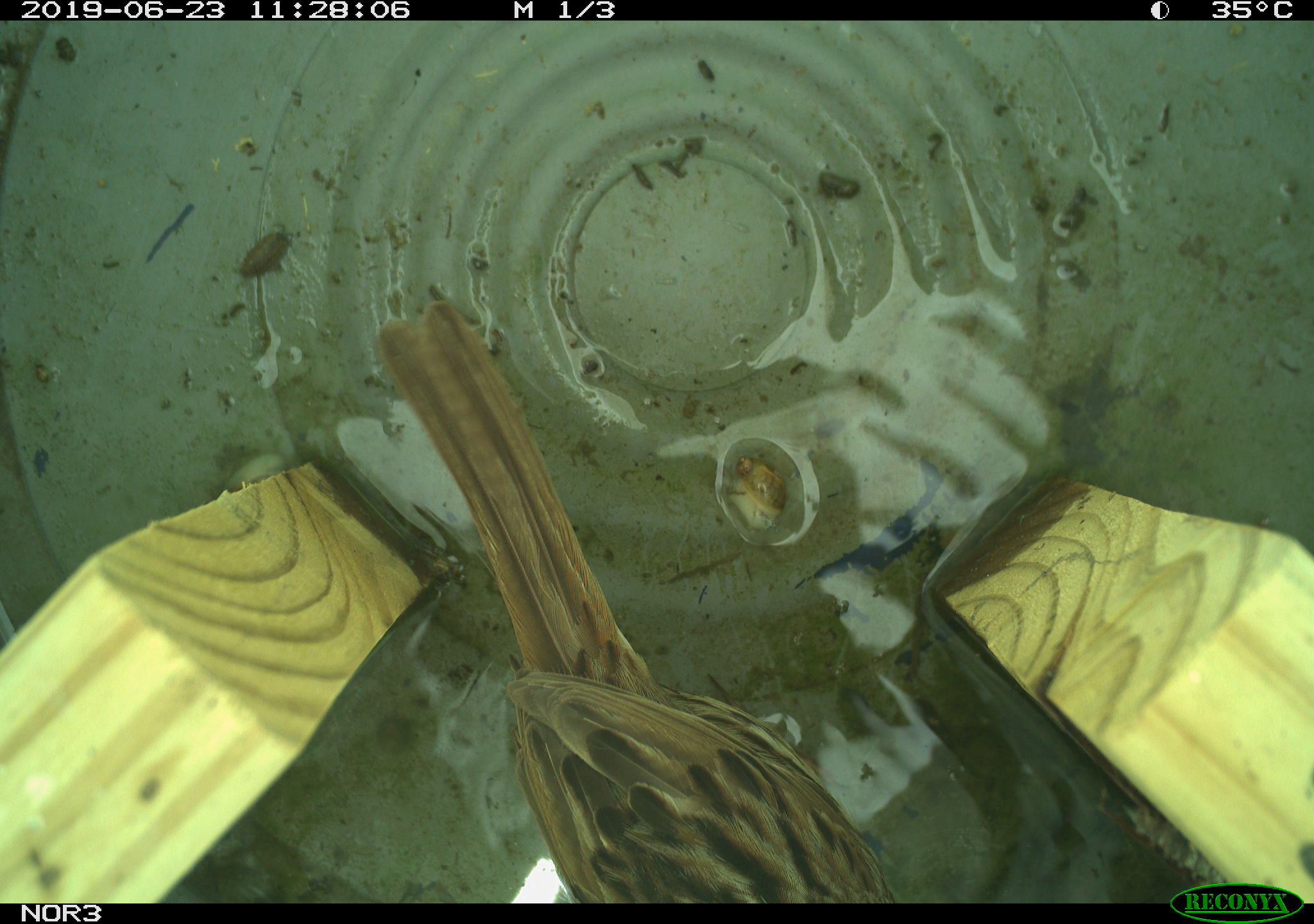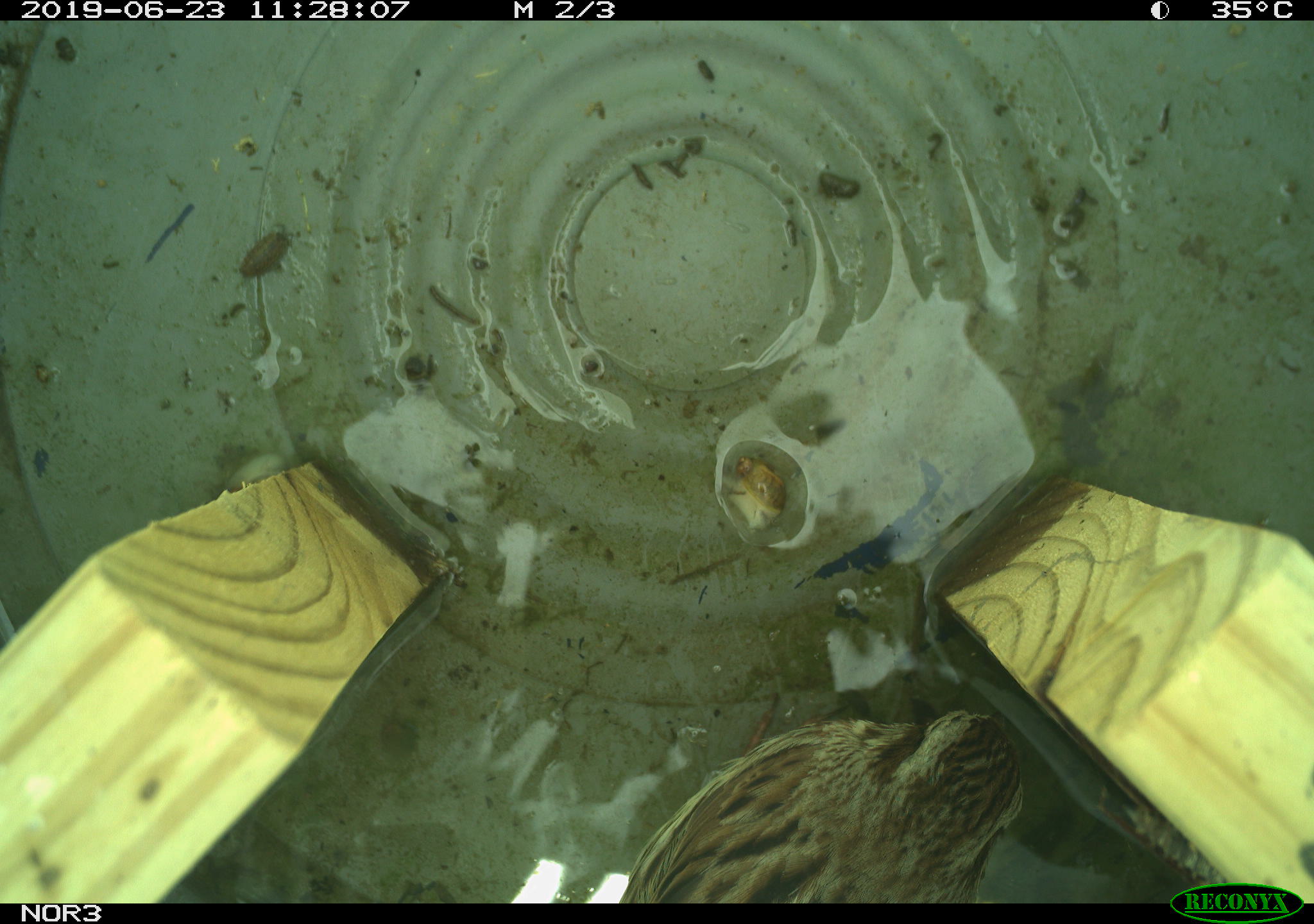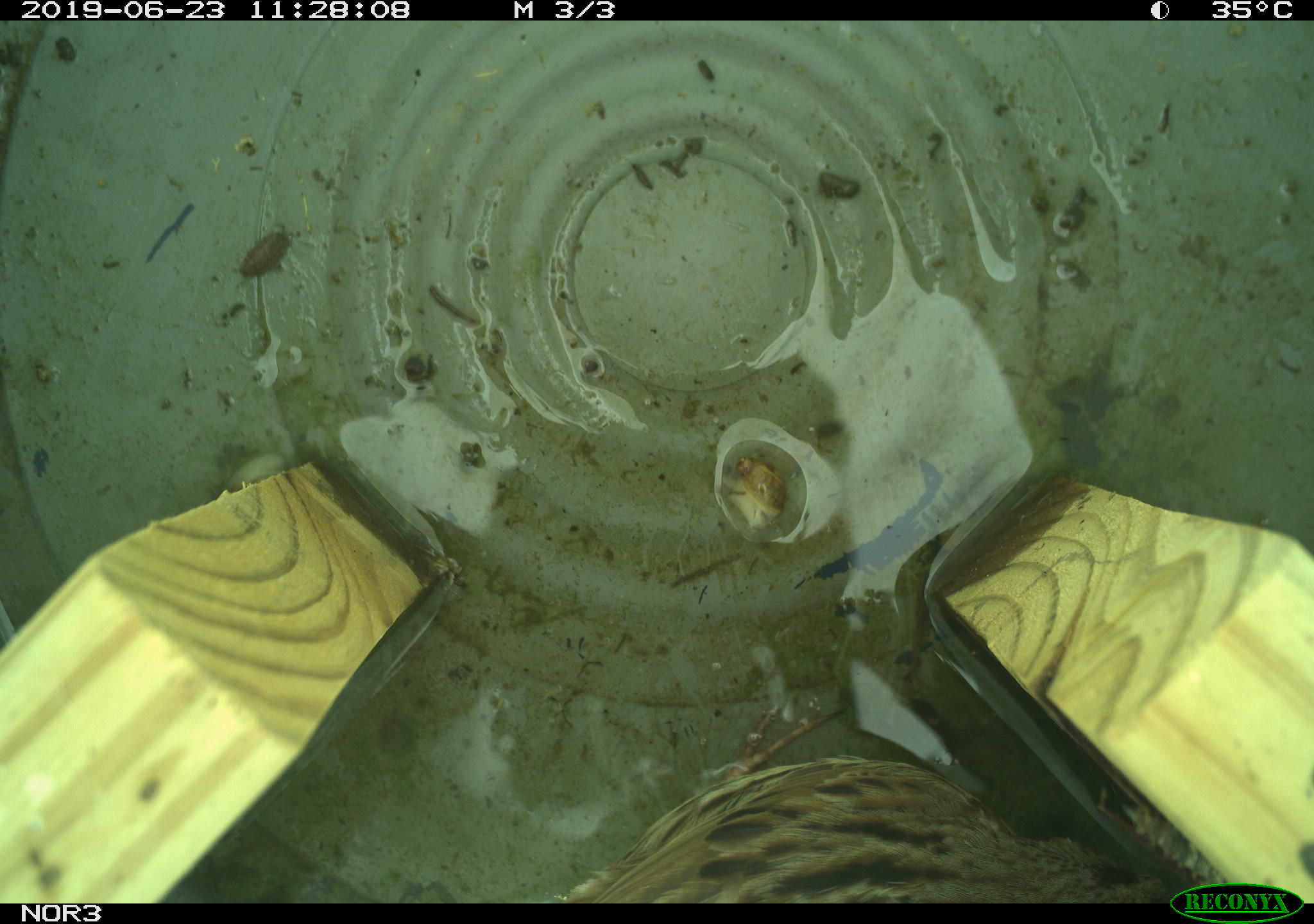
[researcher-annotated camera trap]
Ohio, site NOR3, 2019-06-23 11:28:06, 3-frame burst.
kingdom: Animalia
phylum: Chordata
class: Aves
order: Passeriformes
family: Passerellidae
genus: Melospiza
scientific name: Melospiza melodia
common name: song sparrow